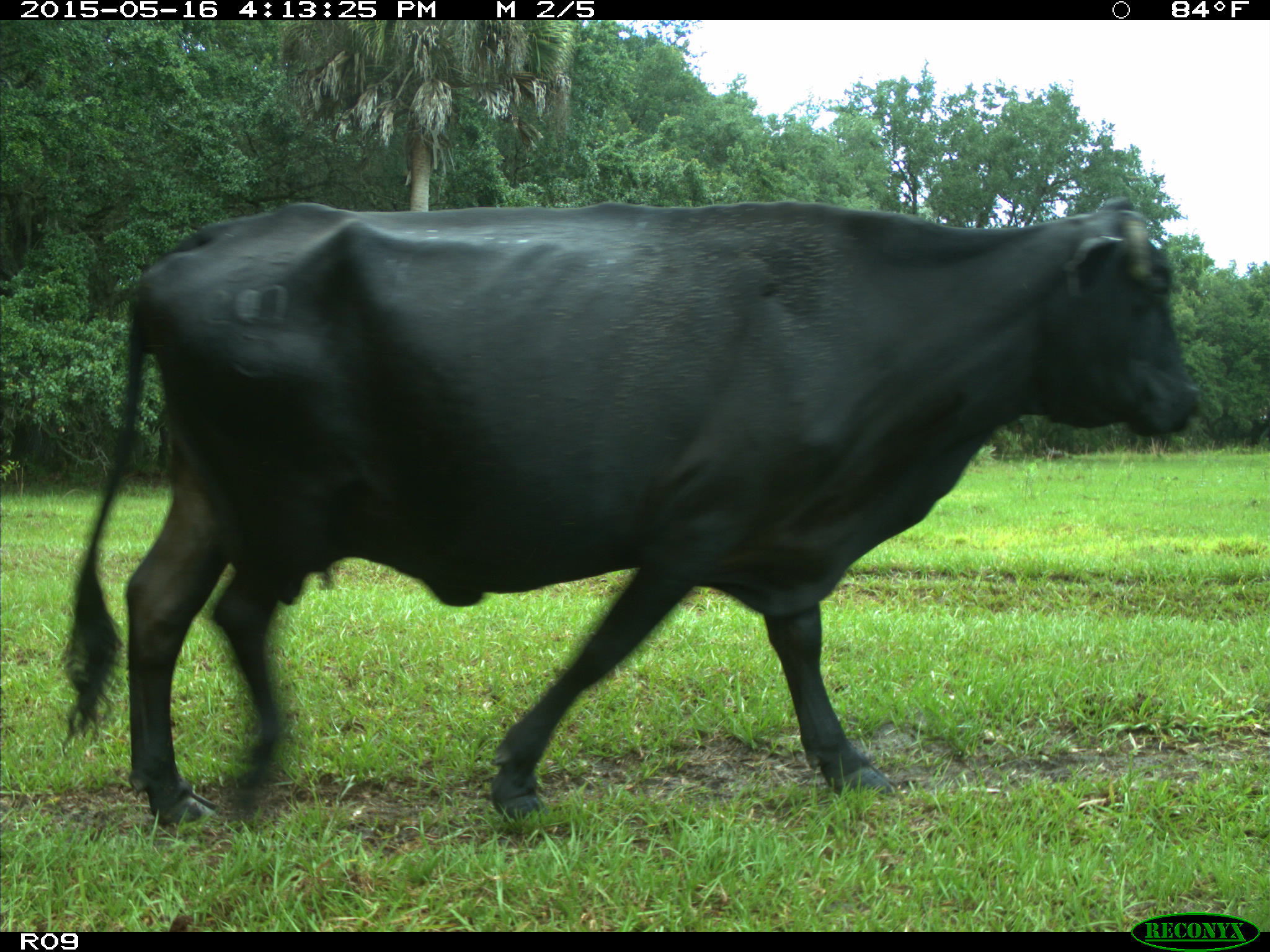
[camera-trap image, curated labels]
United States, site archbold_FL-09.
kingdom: Animalia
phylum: Chordata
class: Mammalia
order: Artiodactyla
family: Bovidae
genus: Bos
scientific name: Bos taurus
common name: domestic cow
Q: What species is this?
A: Bos taurus (domestic cow).